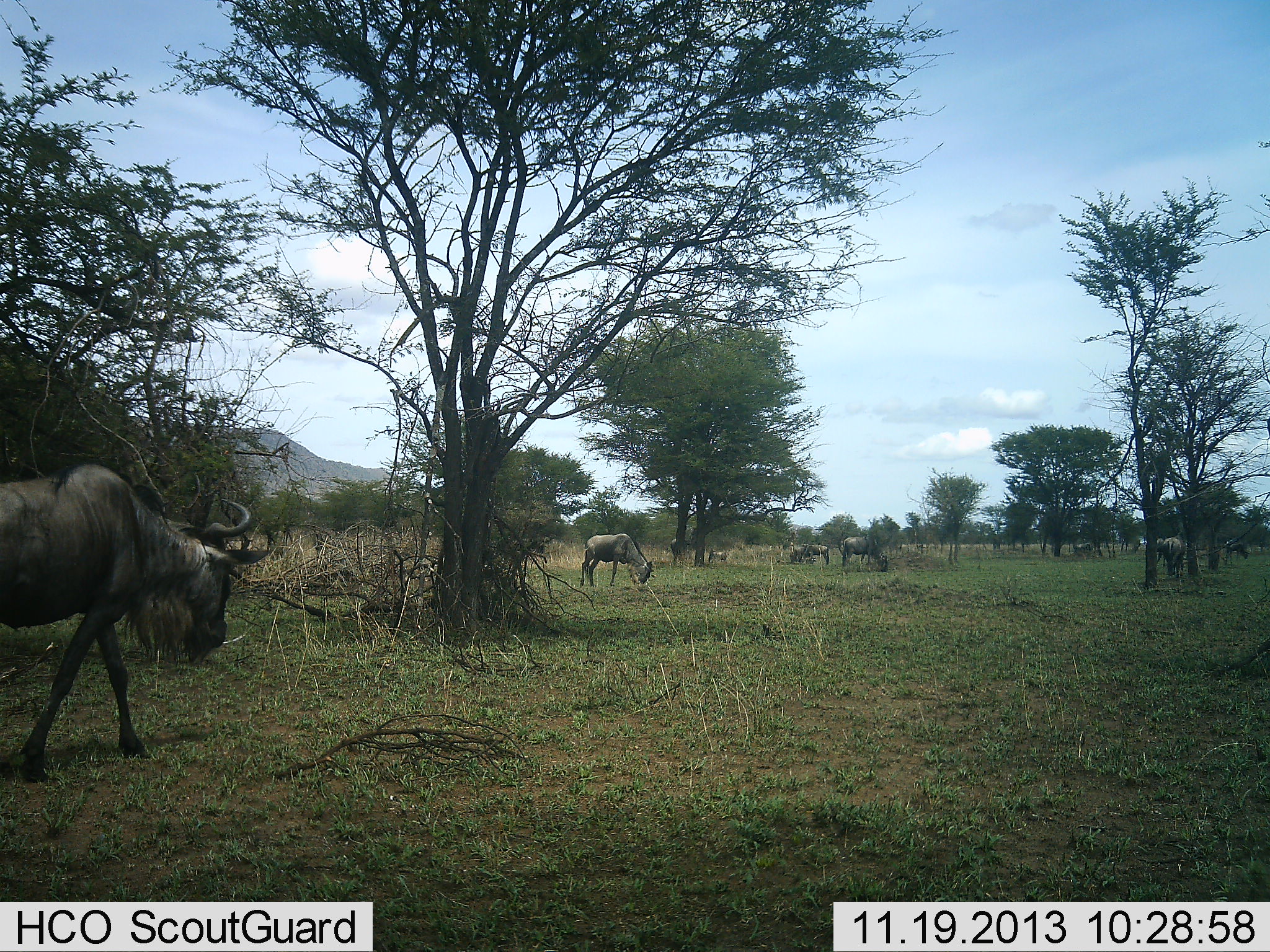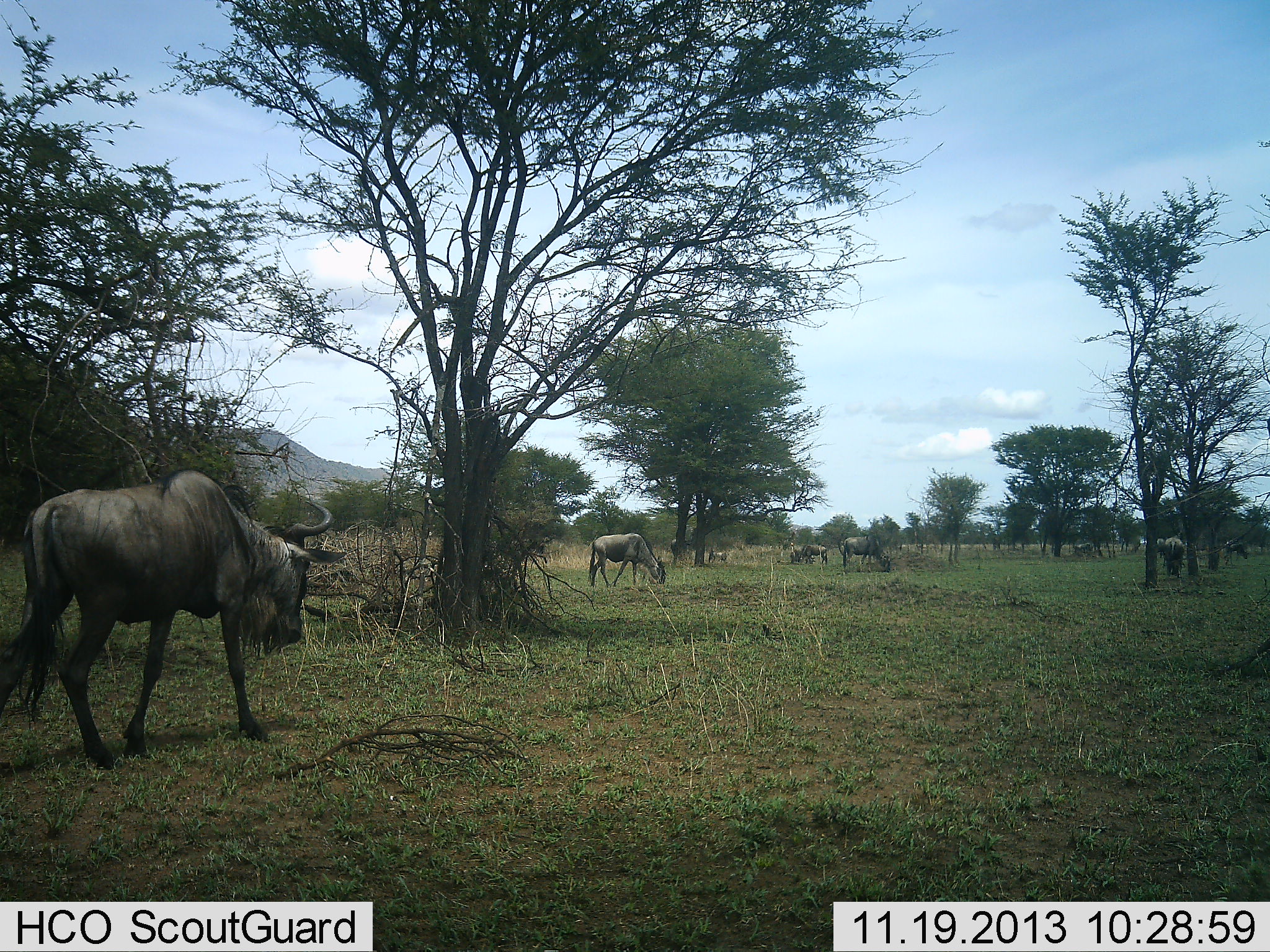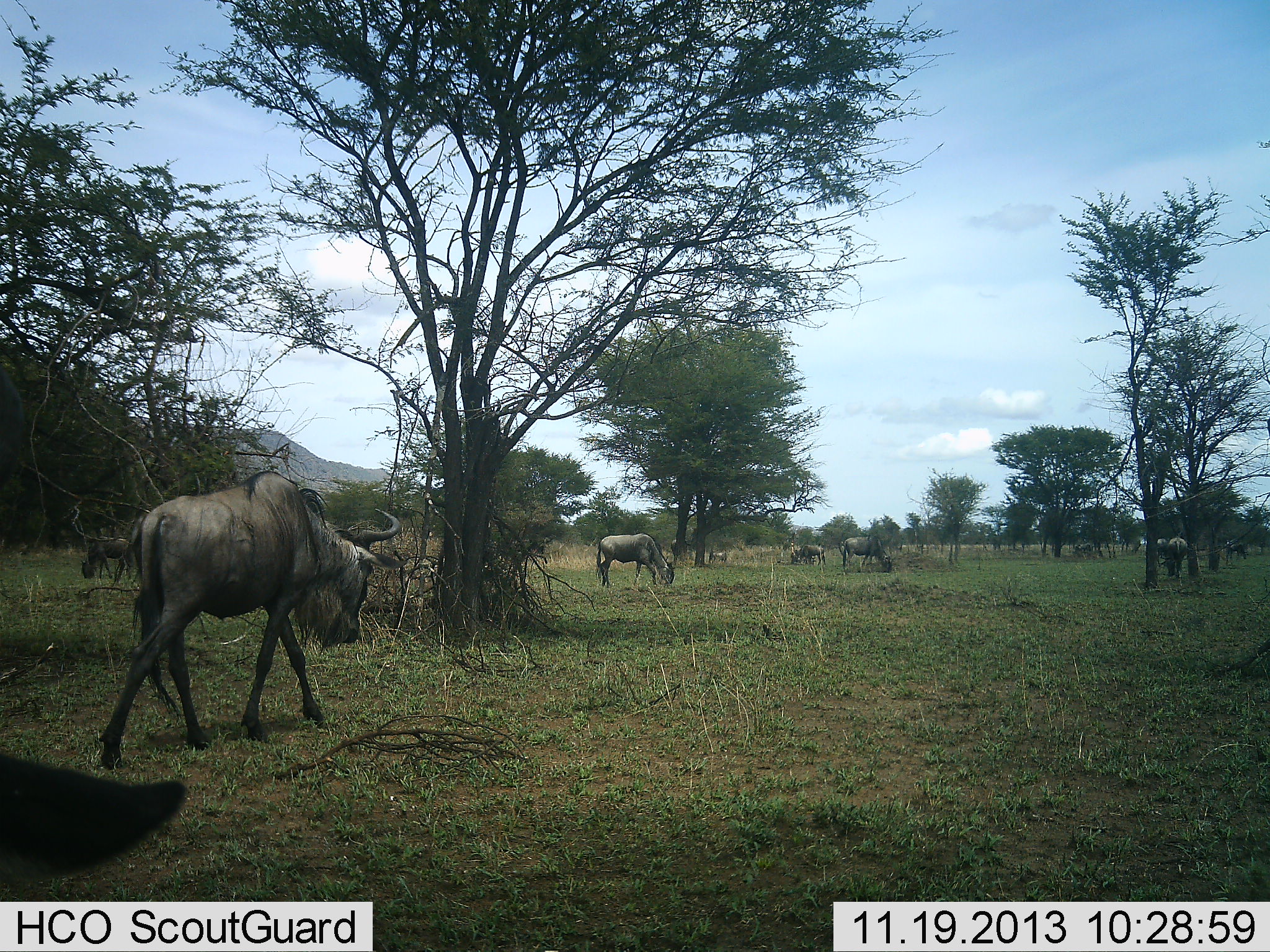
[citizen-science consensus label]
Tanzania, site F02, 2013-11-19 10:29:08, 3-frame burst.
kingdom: Animalia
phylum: Chordata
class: Mammalia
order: Artiodactyla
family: Bovidae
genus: Connochaetes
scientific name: Connochaetes taurinus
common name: blue wildebeest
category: wildebeest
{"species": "wildebeest (blue wildebeest) (Connochaetes taurinus)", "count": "9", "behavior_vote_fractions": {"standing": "70%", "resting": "10%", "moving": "90%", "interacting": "0%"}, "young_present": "0%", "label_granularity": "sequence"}